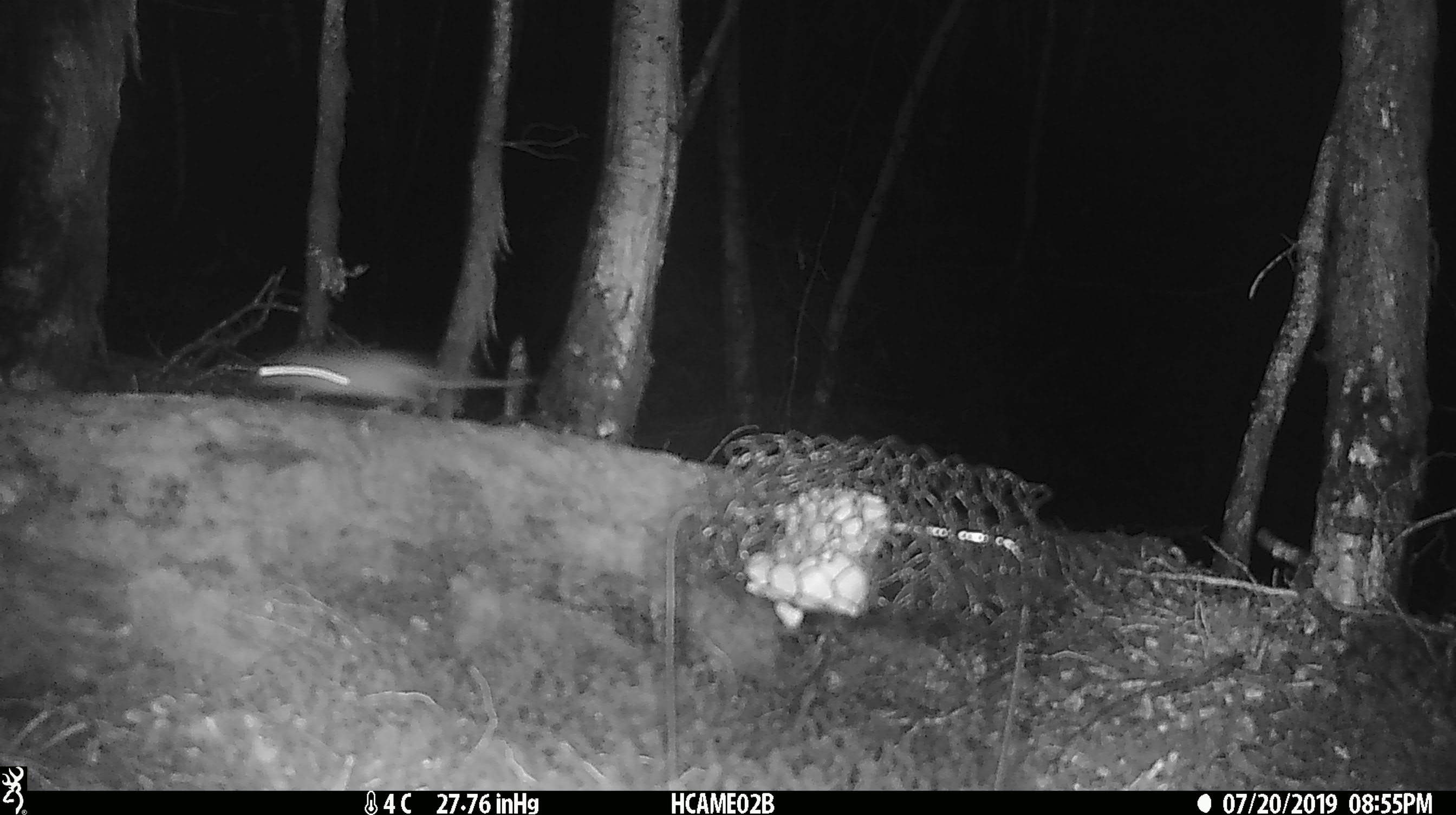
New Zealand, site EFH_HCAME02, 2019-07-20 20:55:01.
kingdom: Animalia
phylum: Chordata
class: Mammalia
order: Rodentia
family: Muridae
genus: Mus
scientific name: Mus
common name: mouse